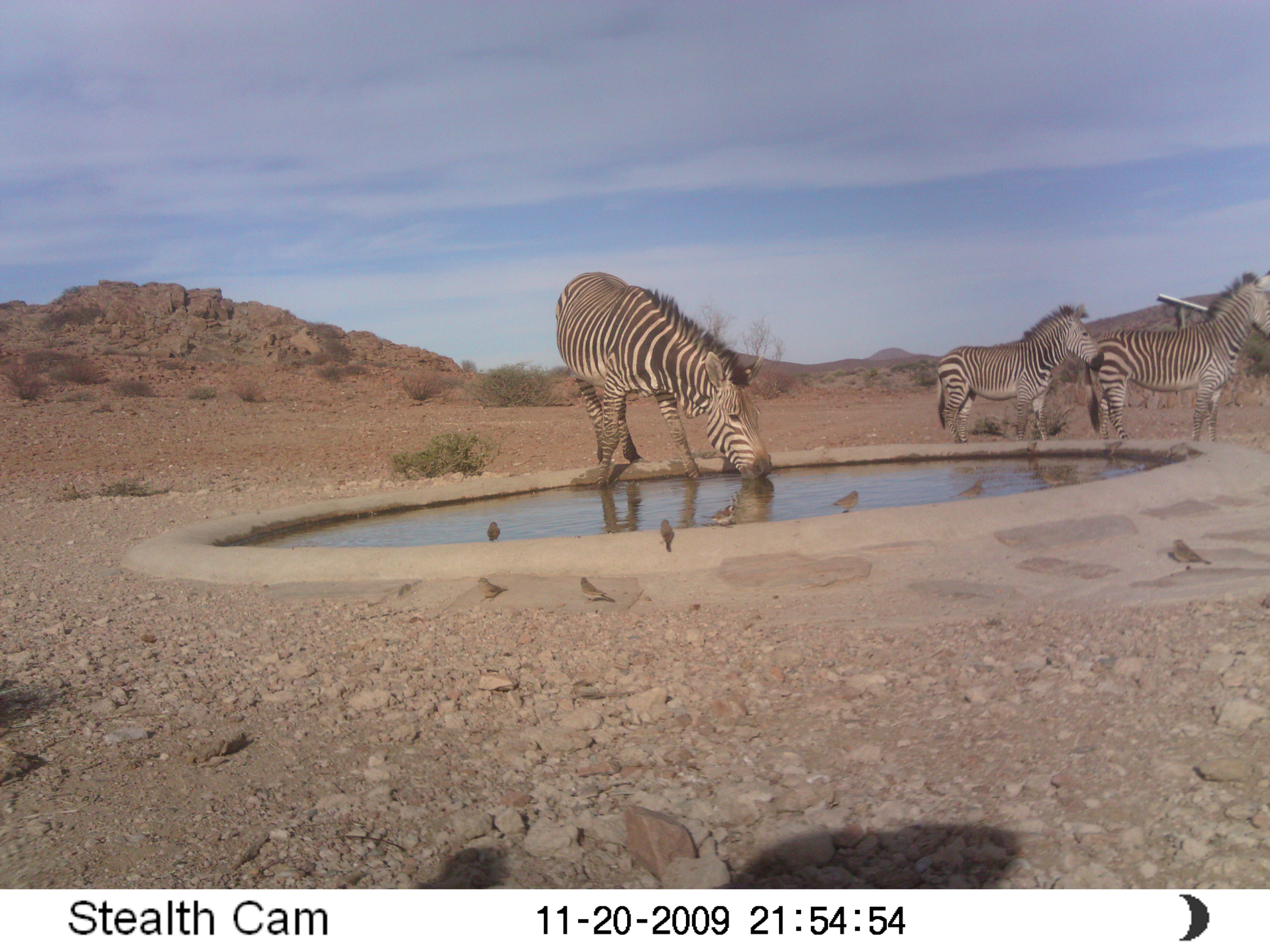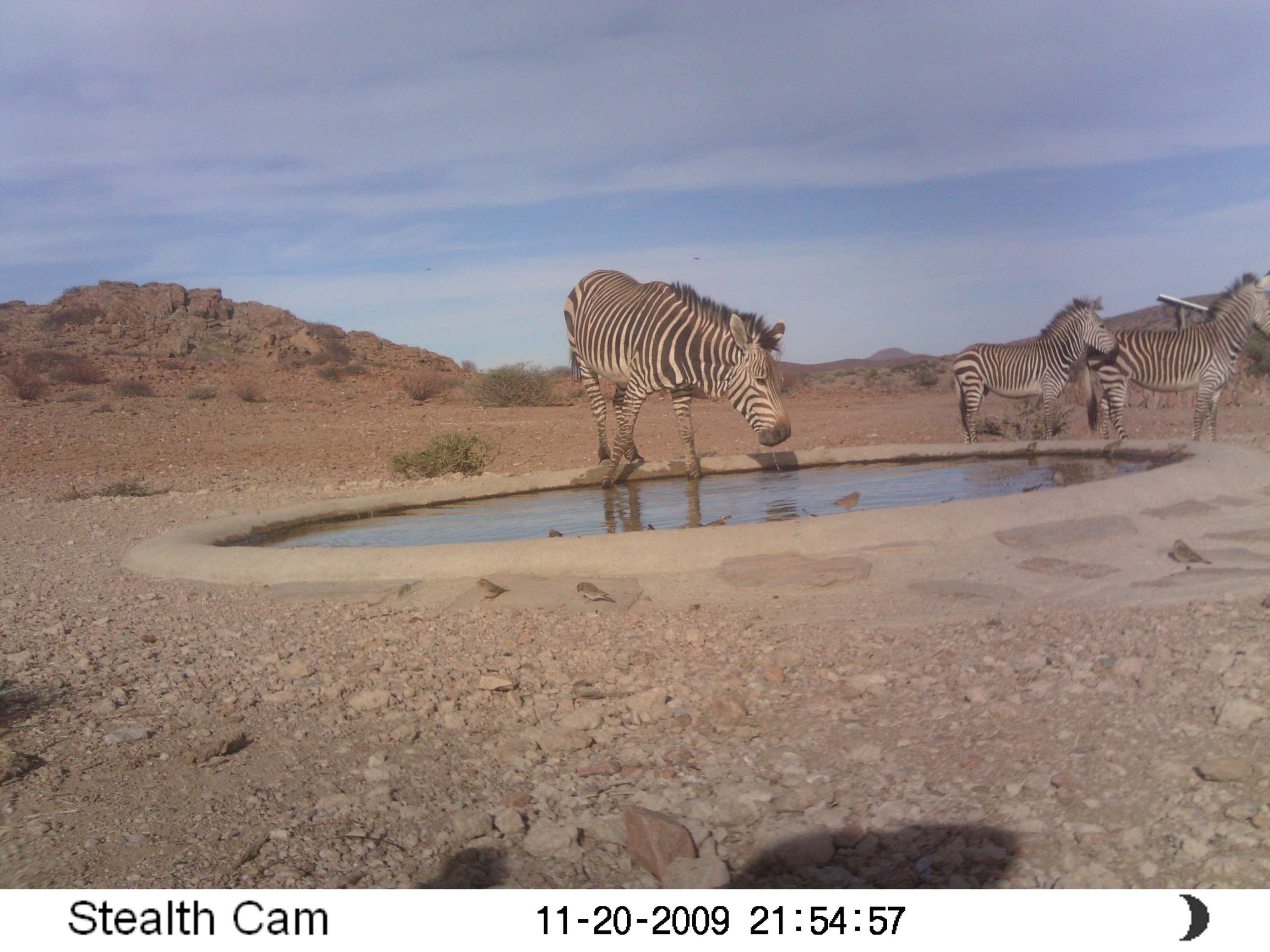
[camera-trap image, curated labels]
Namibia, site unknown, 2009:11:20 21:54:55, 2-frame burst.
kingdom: Animalia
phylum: Chordata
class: Mammalia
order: Perissodactyla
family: Equidae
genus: Equus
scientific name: Equus zebra hartmannae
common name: hartmann's mountain zebra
Equus zebra hartmannae (hartmann's mountain zebra).